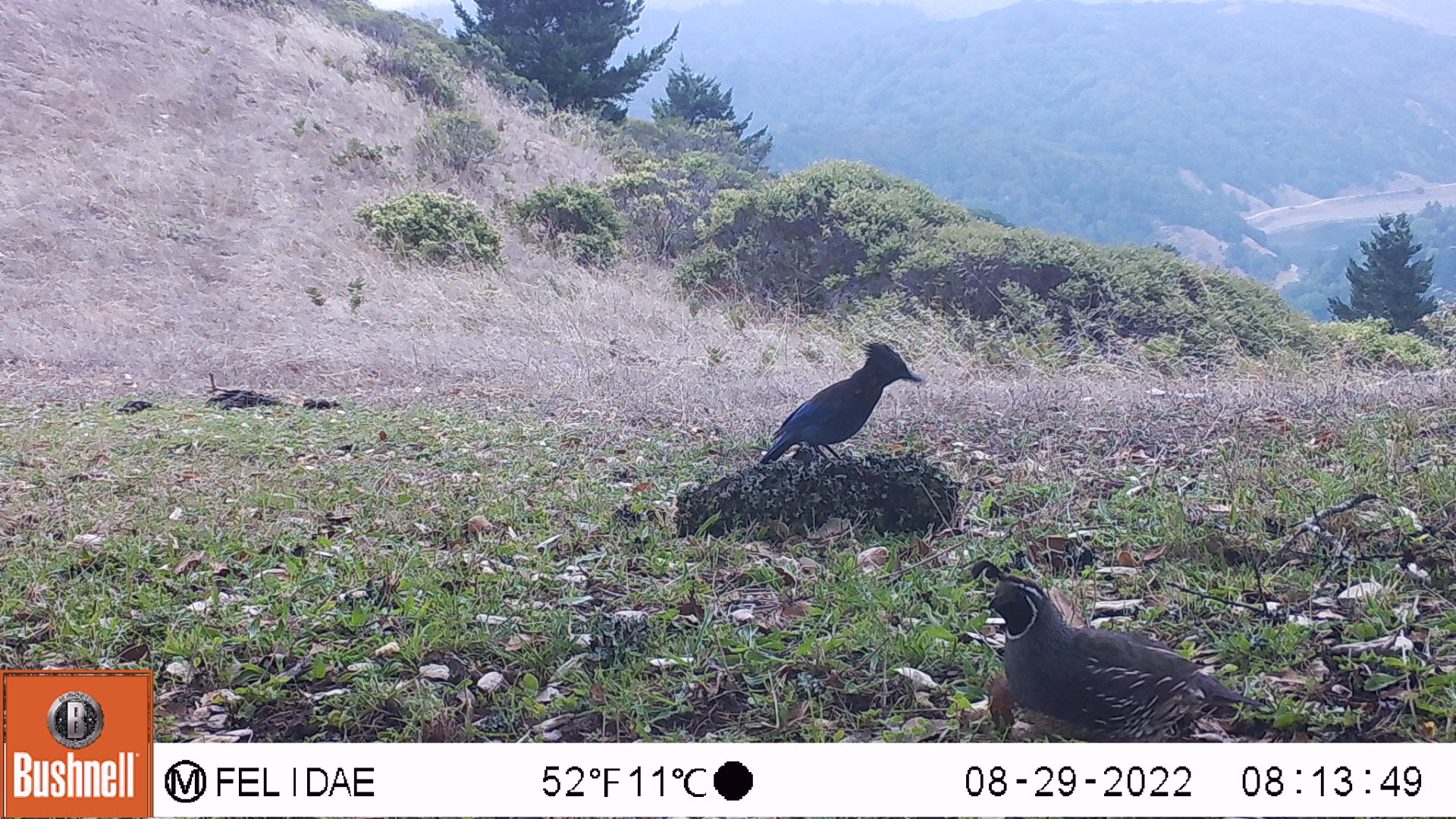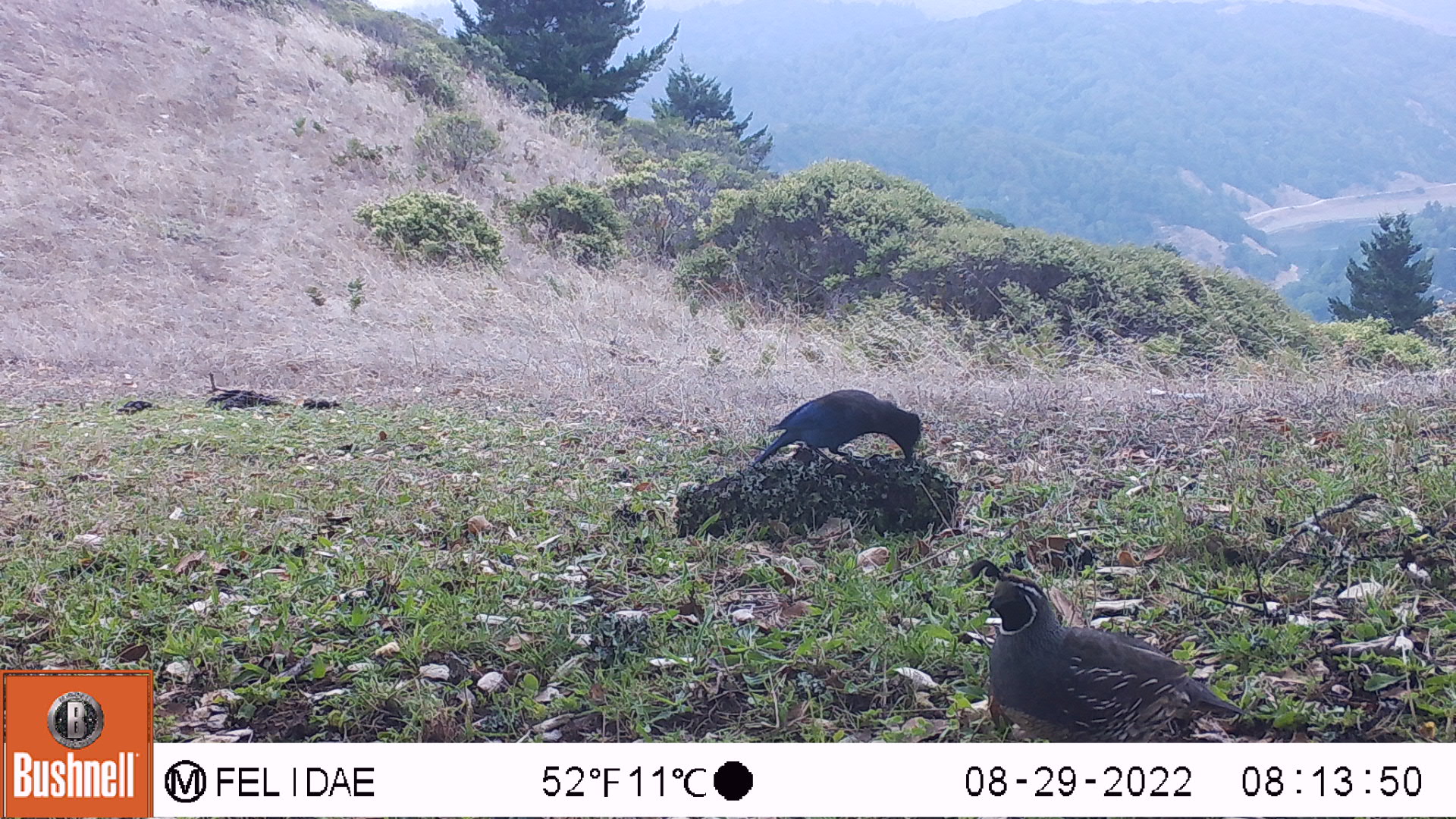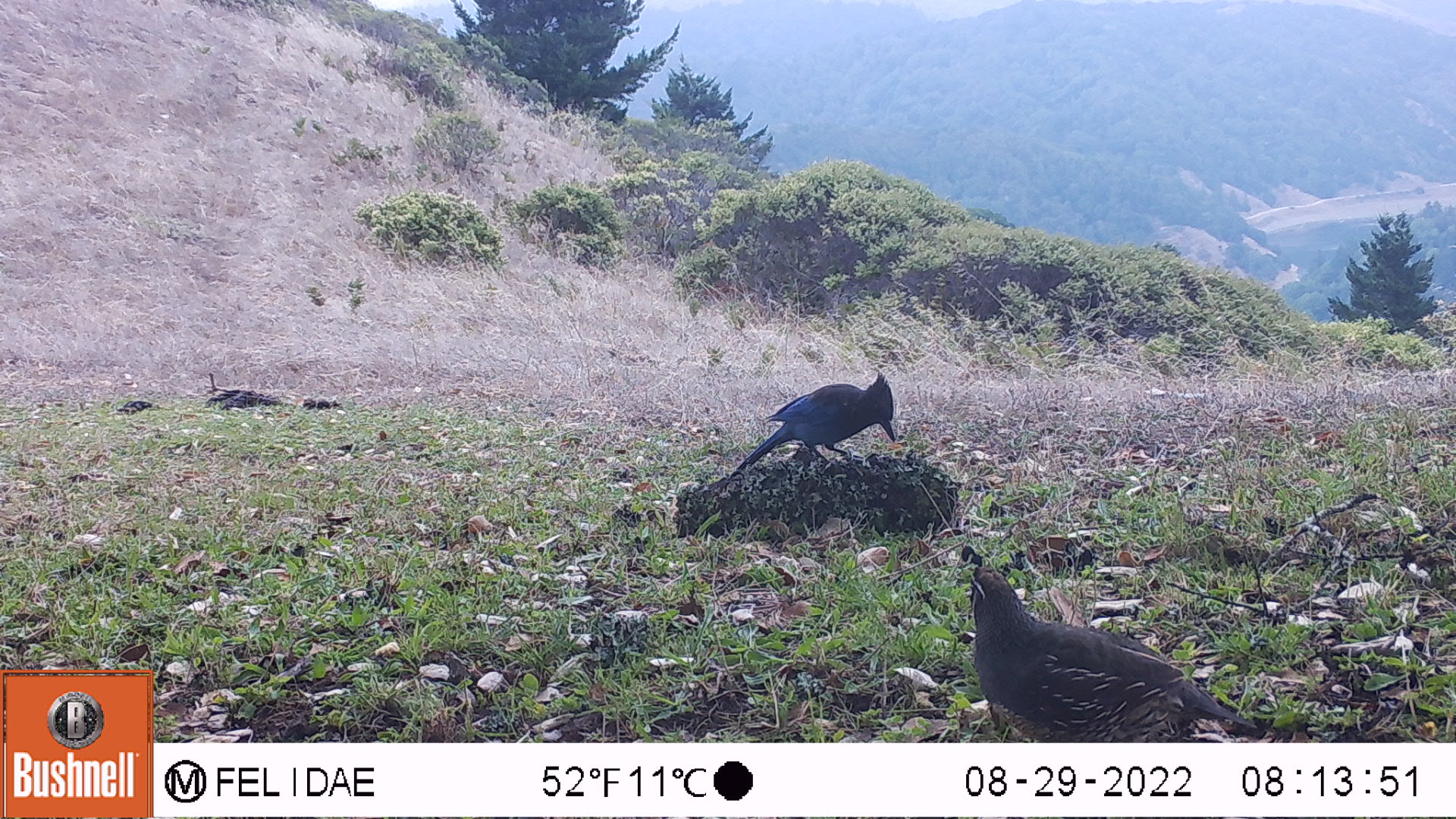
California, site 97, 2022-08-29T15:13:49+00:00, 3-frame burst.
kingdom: Animalia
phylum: Chordata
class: Aves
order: Passeriformes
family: Corvidae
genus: Cyanocitta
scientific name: Cyanocitta stelleri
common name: steller's jay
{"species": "steller's jay (Cyanocitta stelleri)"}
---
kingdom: Animalia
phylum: Chordata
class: Aves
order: Galliformes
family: Odontophoridae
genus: Callipepla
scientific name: Callipepla californica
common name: california quail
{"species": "california quail (Callipepla californica)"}